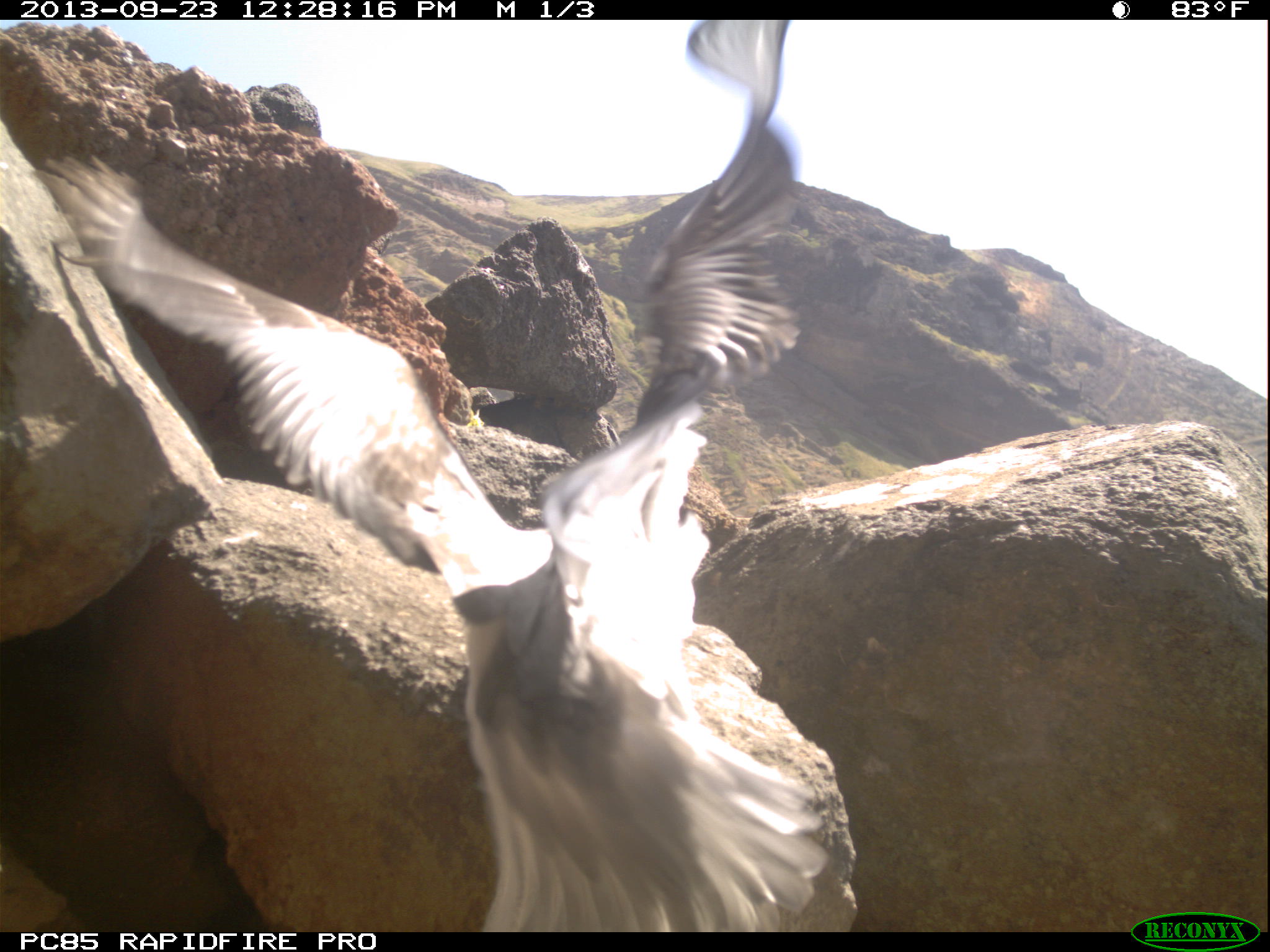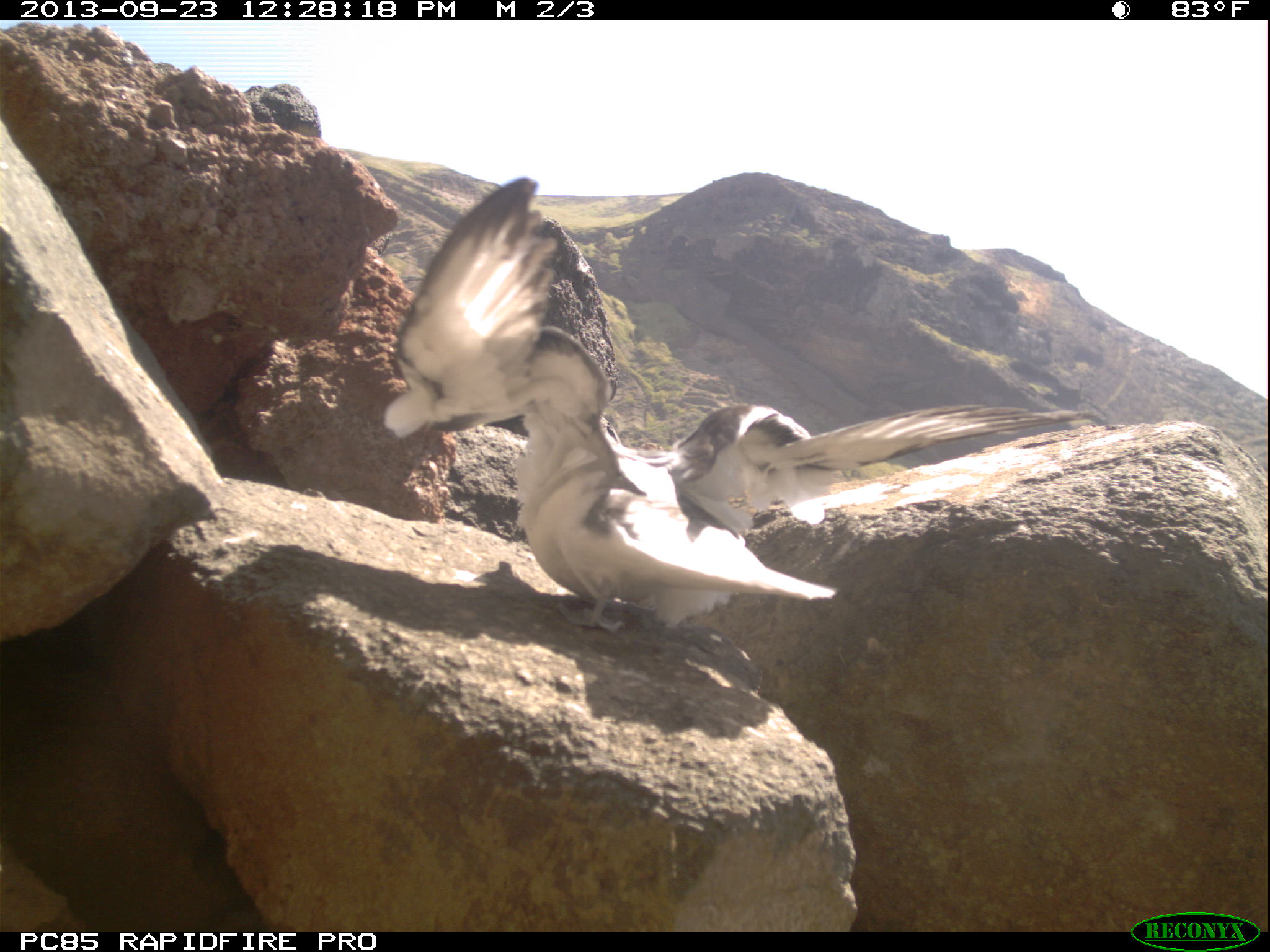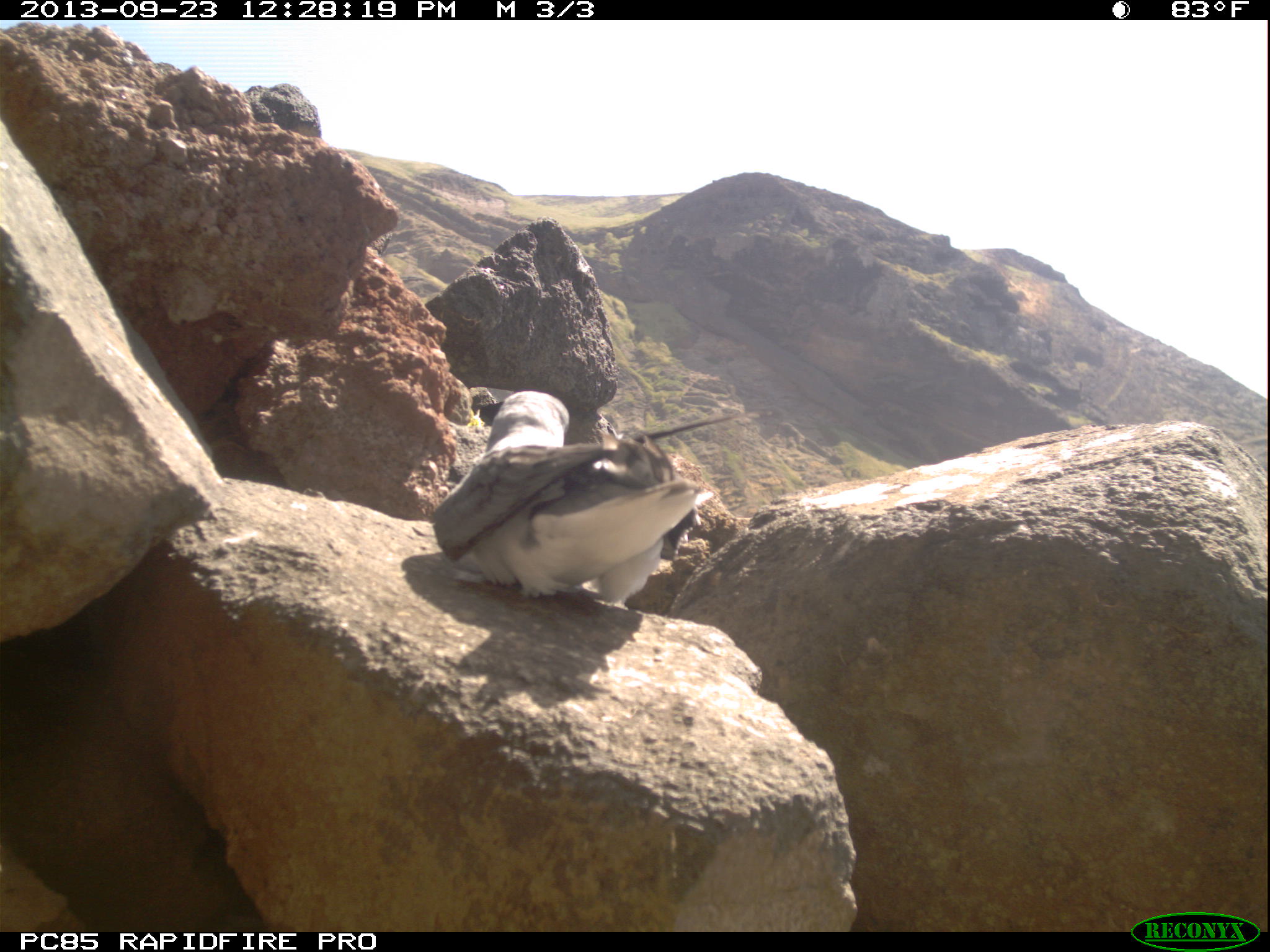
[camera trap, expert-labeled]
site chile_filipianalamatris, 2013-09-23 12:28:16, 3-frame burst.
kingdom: Animalia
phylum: Chordata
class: Aves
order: Procellariiformes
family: Procellariidae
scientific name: Procellariidae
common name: petrel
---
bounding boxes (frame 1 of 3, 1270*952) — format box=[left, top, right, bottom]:
petrel: box=[38, 28, 855, 928]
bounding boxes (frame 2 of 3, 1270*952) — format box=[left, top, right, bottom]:
petrel: box=[384, 182, 1068, 638]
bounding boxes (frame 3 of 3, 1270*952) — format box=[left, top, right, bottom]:
petrel: box=[425, 385, 732, 615]